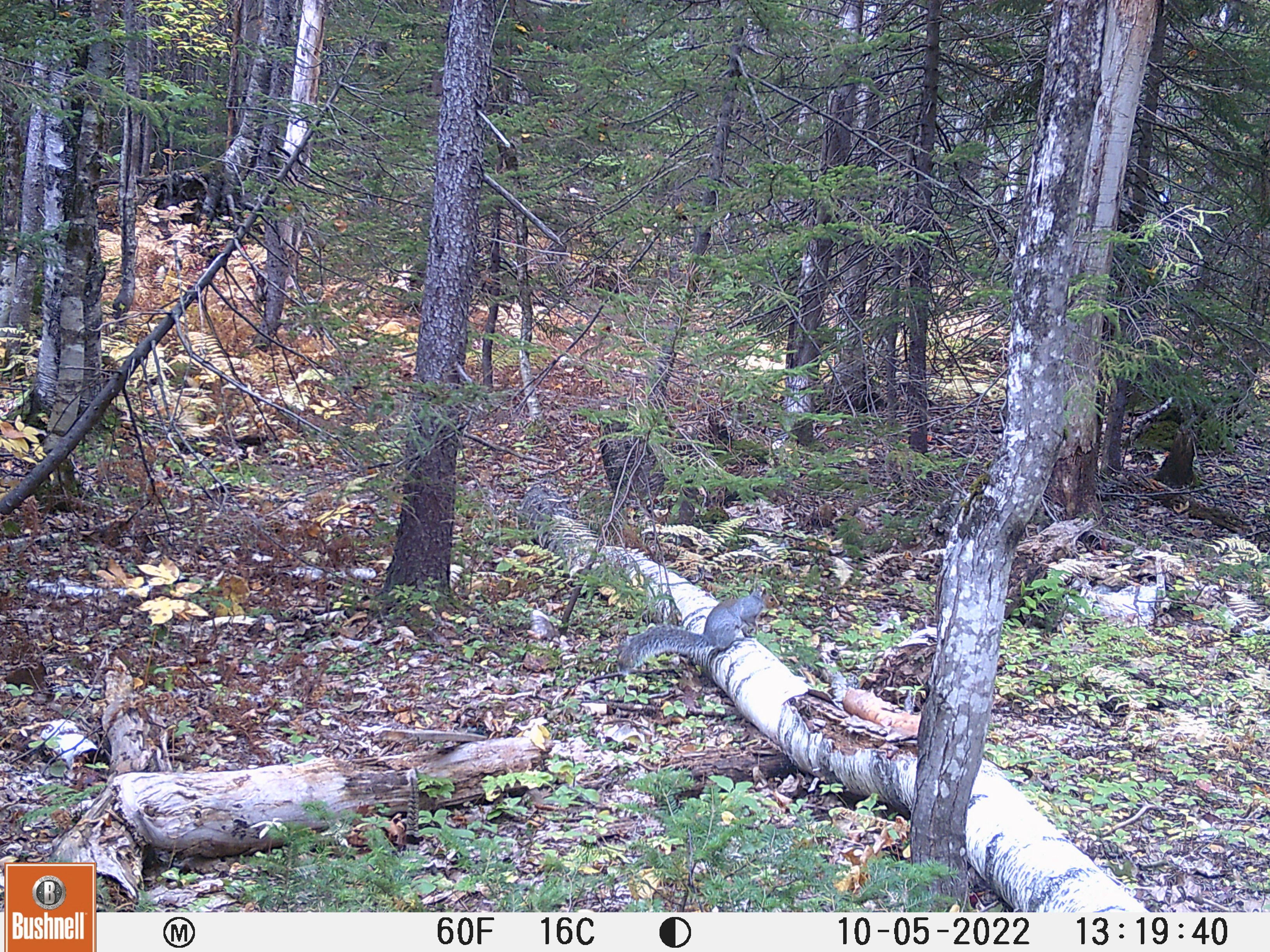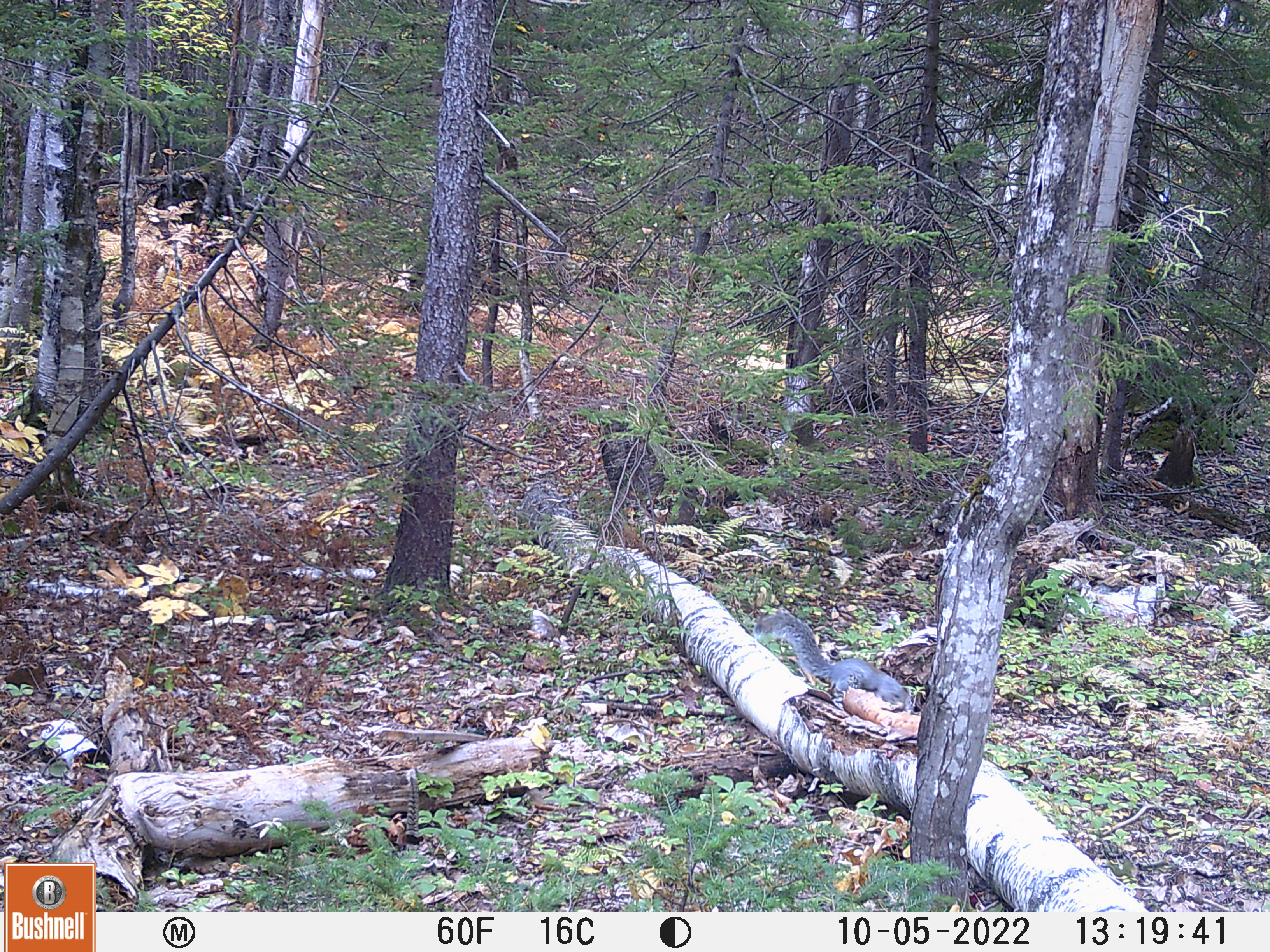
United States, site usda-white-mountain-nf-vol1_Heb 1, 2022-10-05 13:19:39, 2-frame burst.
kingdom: Animalia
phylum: Chordata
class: Mammalia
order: Rodentia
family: Sciuridae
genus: Sciurus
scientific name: Sciurus carolinensis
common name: gray squirrel